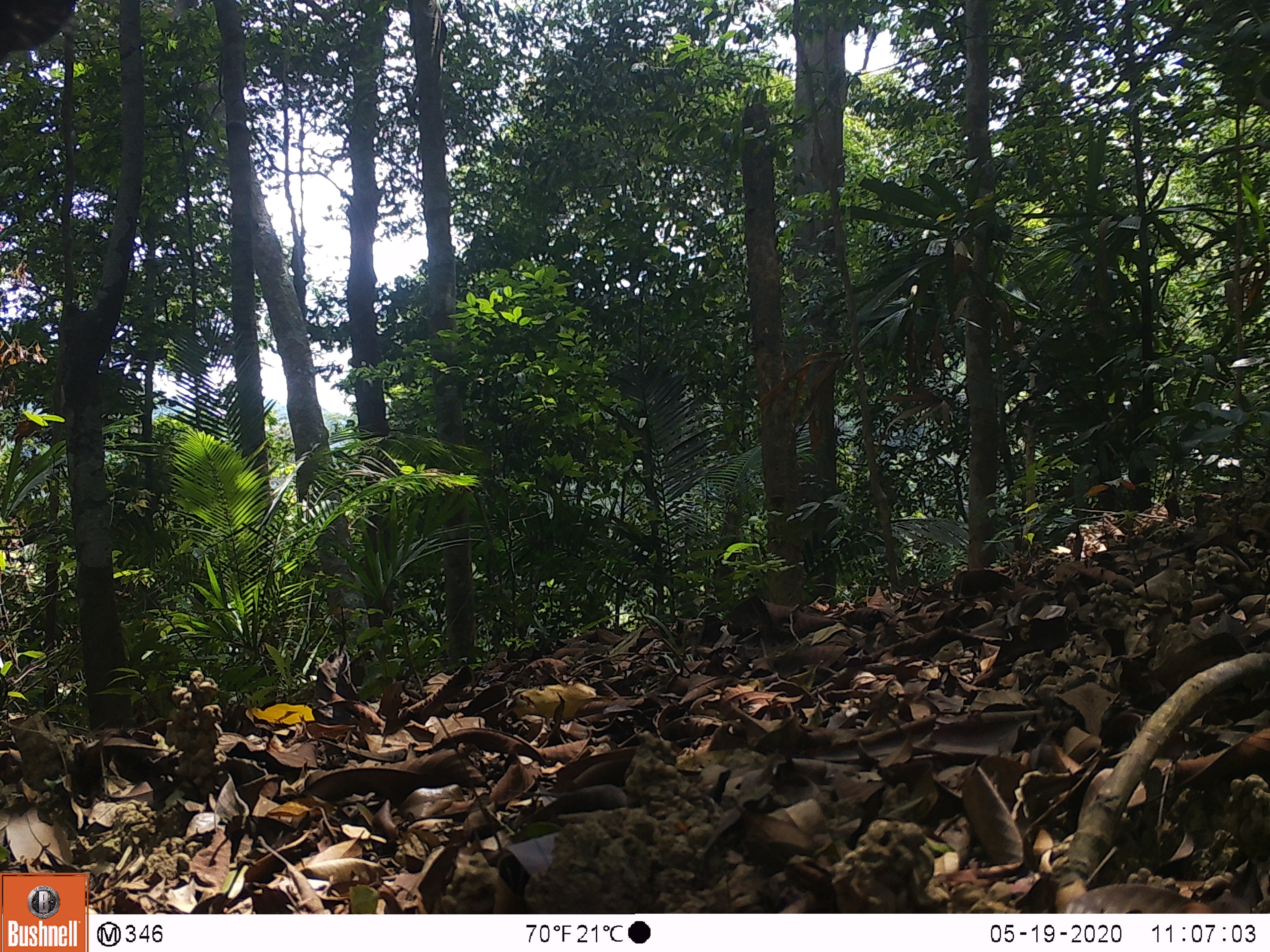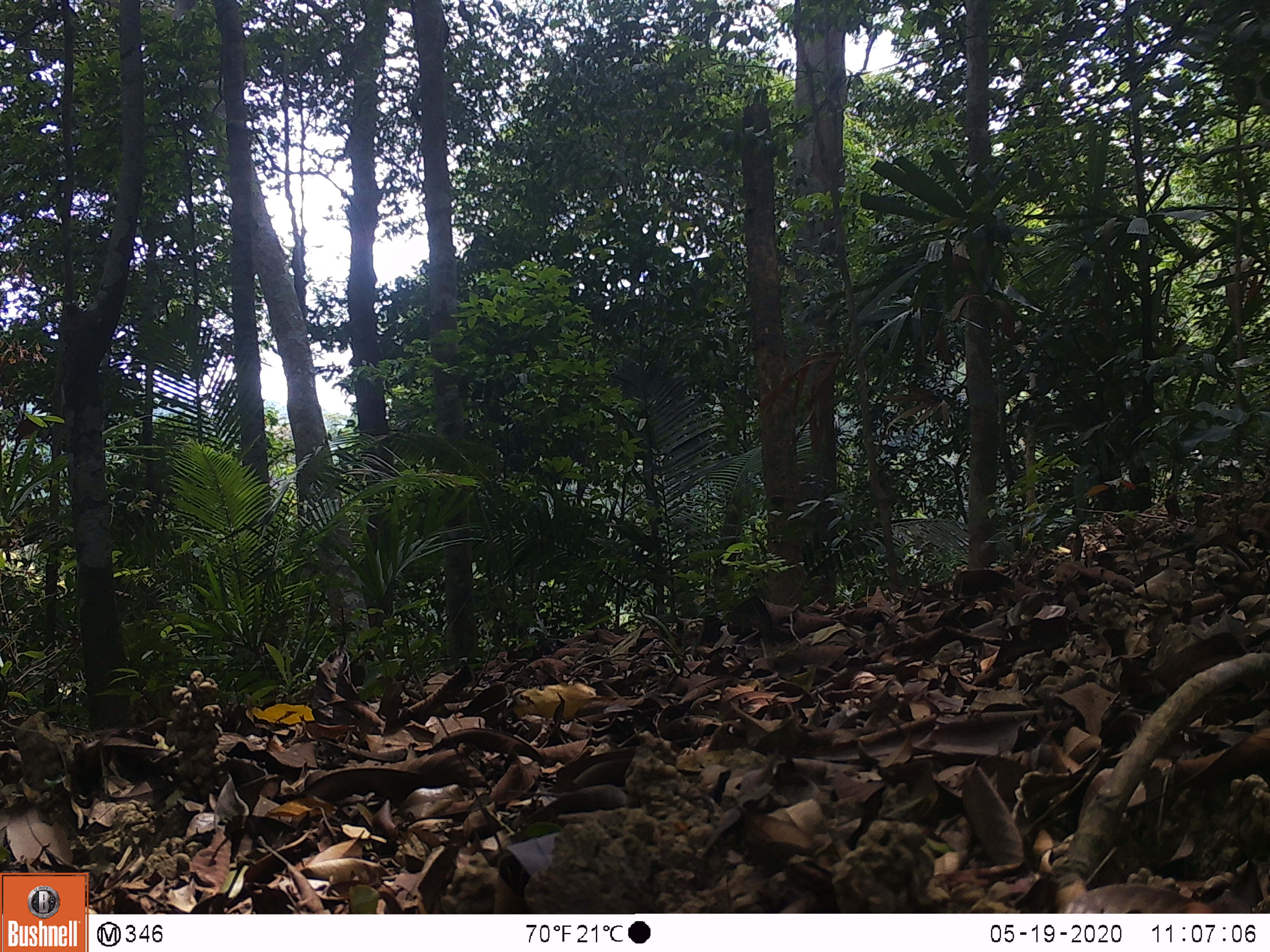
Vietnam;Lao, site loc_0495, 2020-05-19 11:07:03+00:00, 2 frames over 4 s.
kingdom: Animalia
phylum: Chordata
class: Mammalia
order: Artiodactyla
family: Bovidae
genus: Capricornis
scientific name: Capricornis sumatraensis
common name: chinese serow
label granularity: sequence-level